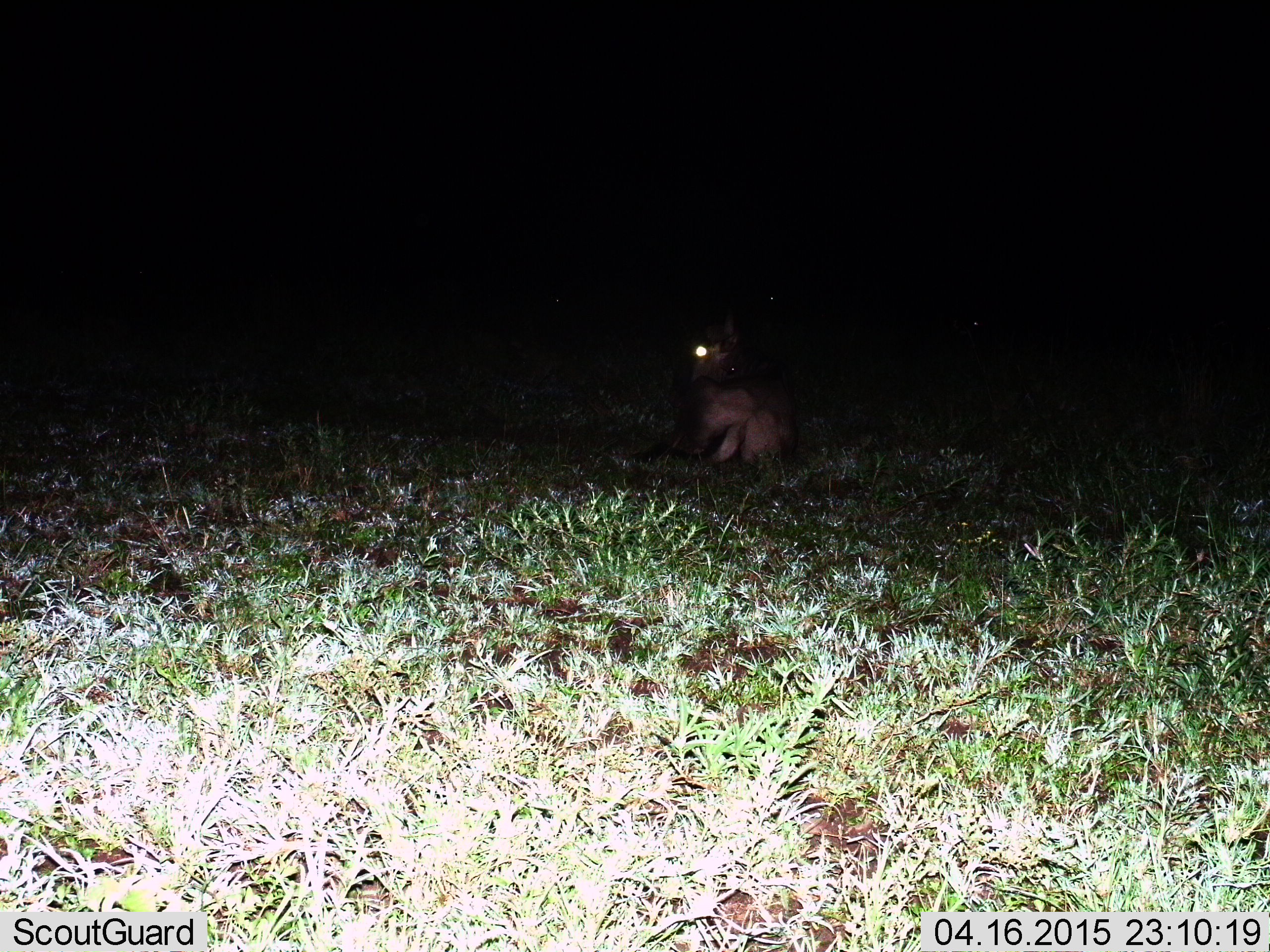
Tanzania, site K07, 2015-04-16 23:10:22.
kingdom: Animalia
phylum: Chordata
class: Mammalia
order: Artiodactyla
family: Bovidae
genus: Connochaetes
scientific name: Connochaetes taurinus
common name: blue wildebeest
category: wildebeest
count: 1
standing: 0%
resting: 100%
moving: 0%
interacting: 0%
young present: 0%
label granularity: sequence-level